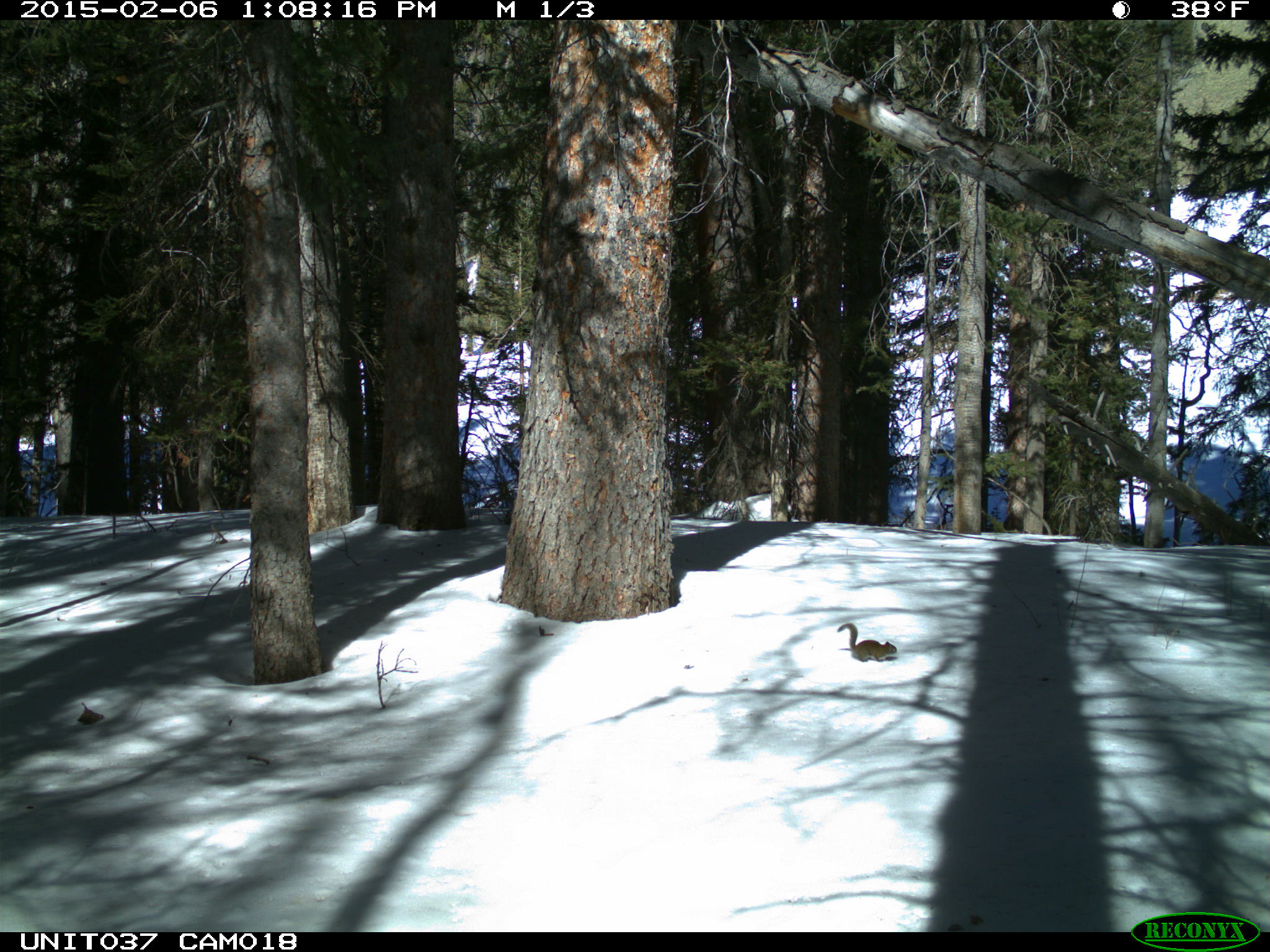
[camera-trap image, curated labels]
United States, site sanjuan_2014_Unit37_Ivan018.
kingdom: Animalia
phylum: Chordata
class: Mammalia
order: Rodentia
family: Sciuridae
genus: Tamiasciurus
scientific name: Tamiasciurus hudsonicus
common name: american red squirrel